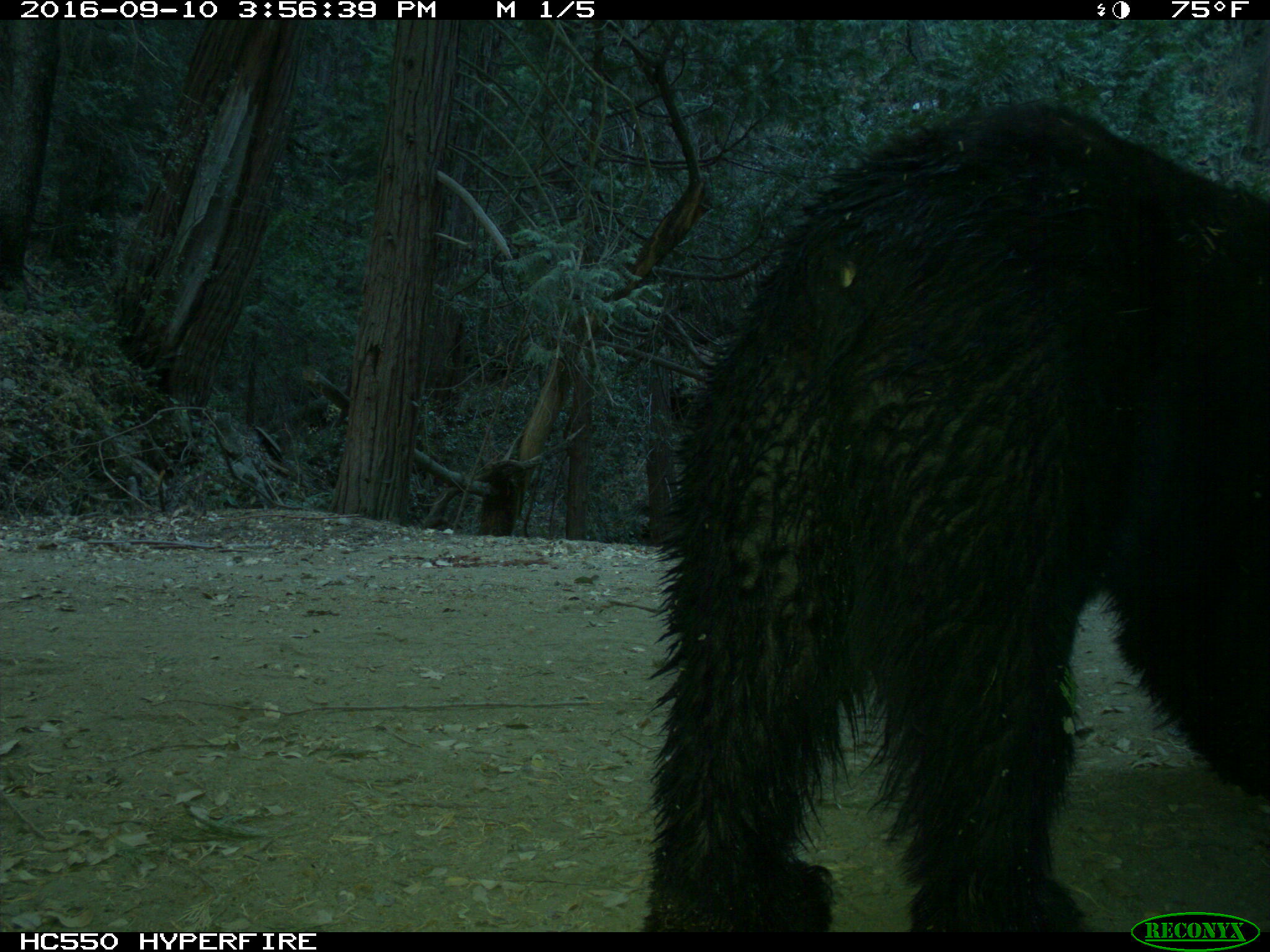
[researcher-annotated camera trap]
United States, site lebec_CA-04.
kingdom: Animalia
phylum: Chordata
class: Mammalia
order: Carnivora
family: Ursidae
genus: Ursus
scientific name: Ursus americanus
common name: american black bear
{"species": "Ursus americanus (american black bear)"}